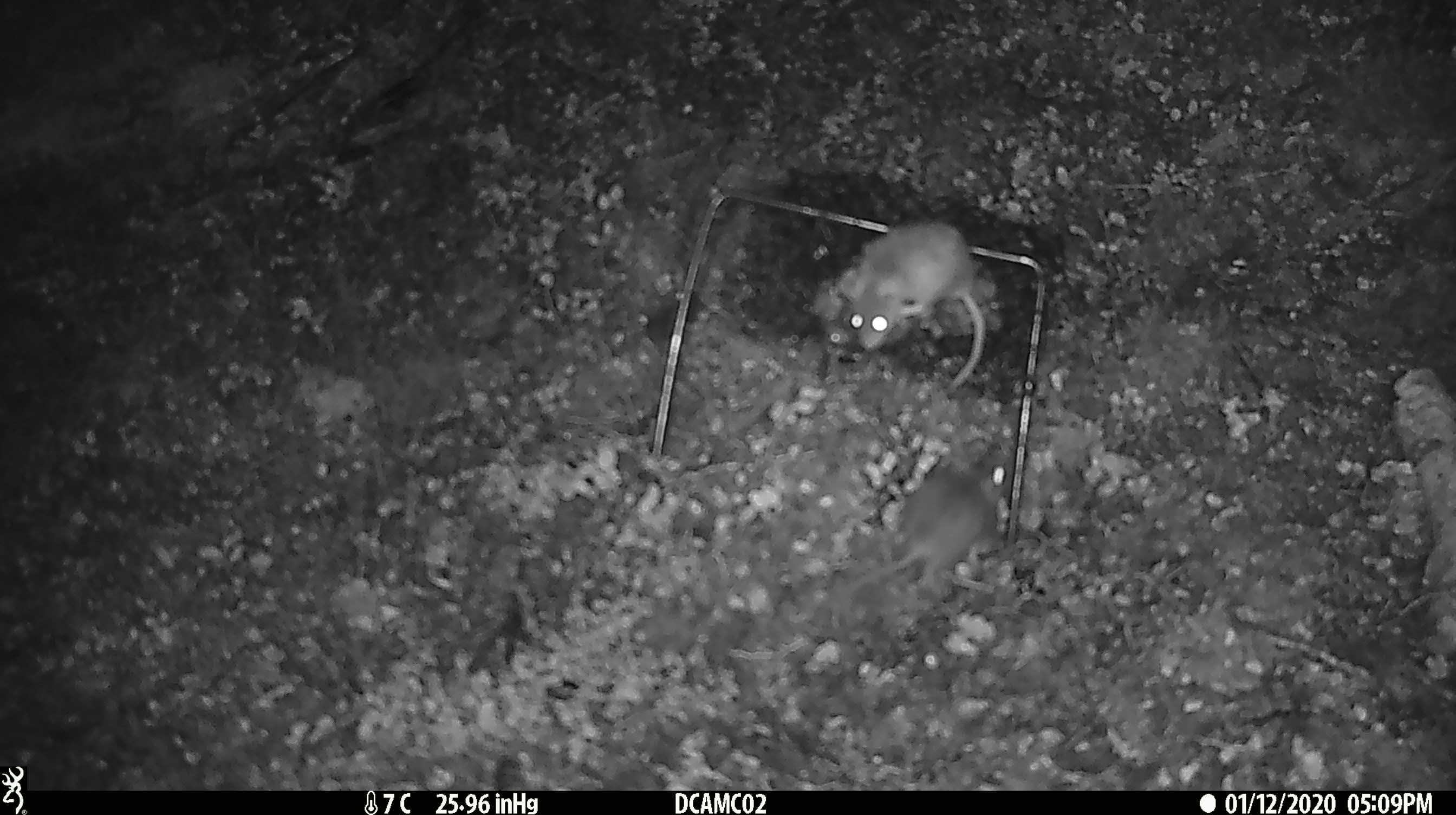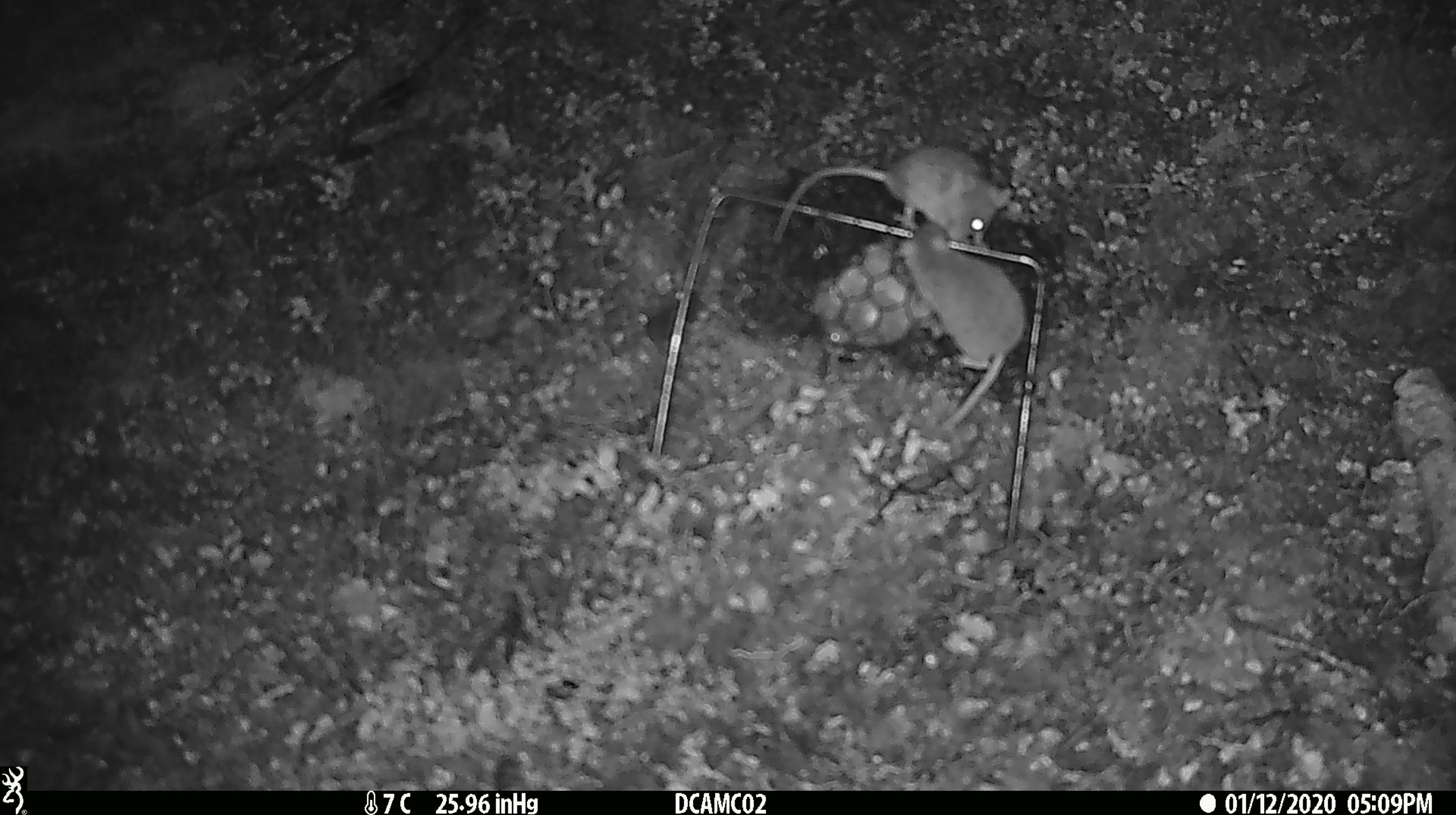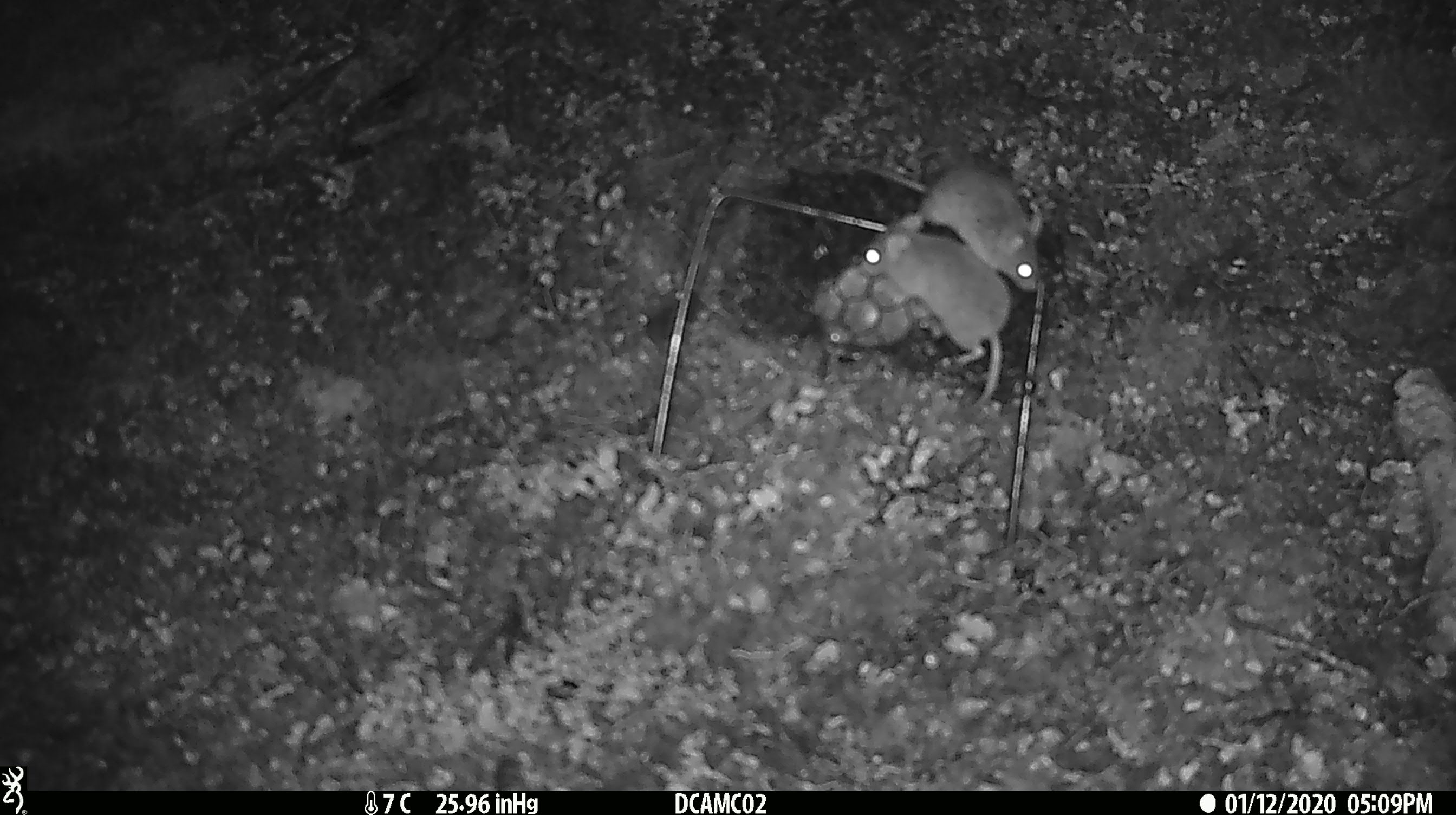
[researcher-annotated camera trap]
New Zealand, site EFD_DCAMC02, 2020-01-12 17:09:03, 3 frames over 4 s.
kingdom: Animalia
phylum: Chordata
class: Mammalia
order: Rodentia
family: Muridae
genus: Mus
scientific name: Mus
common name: mouse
Mouse (Mus).